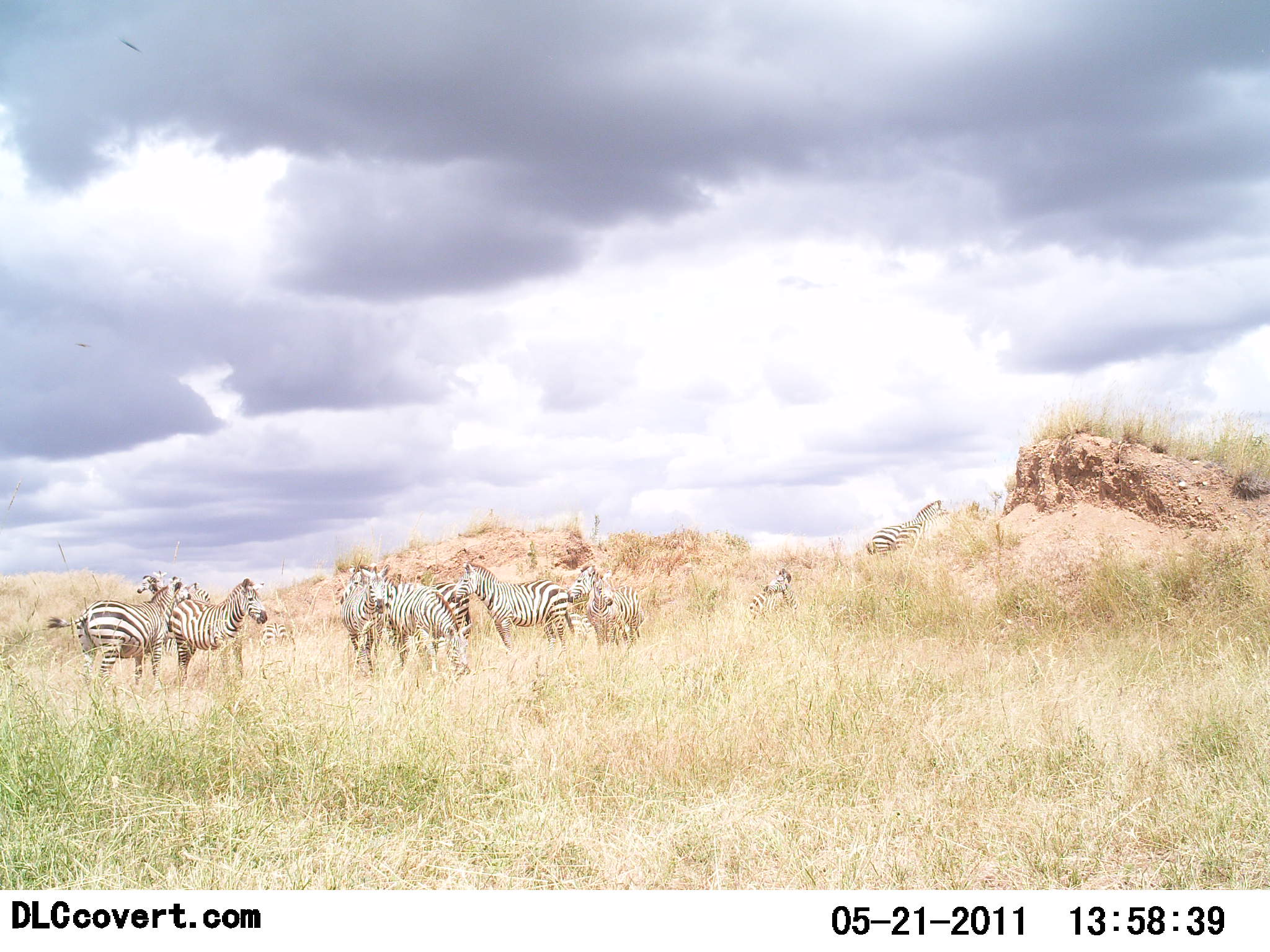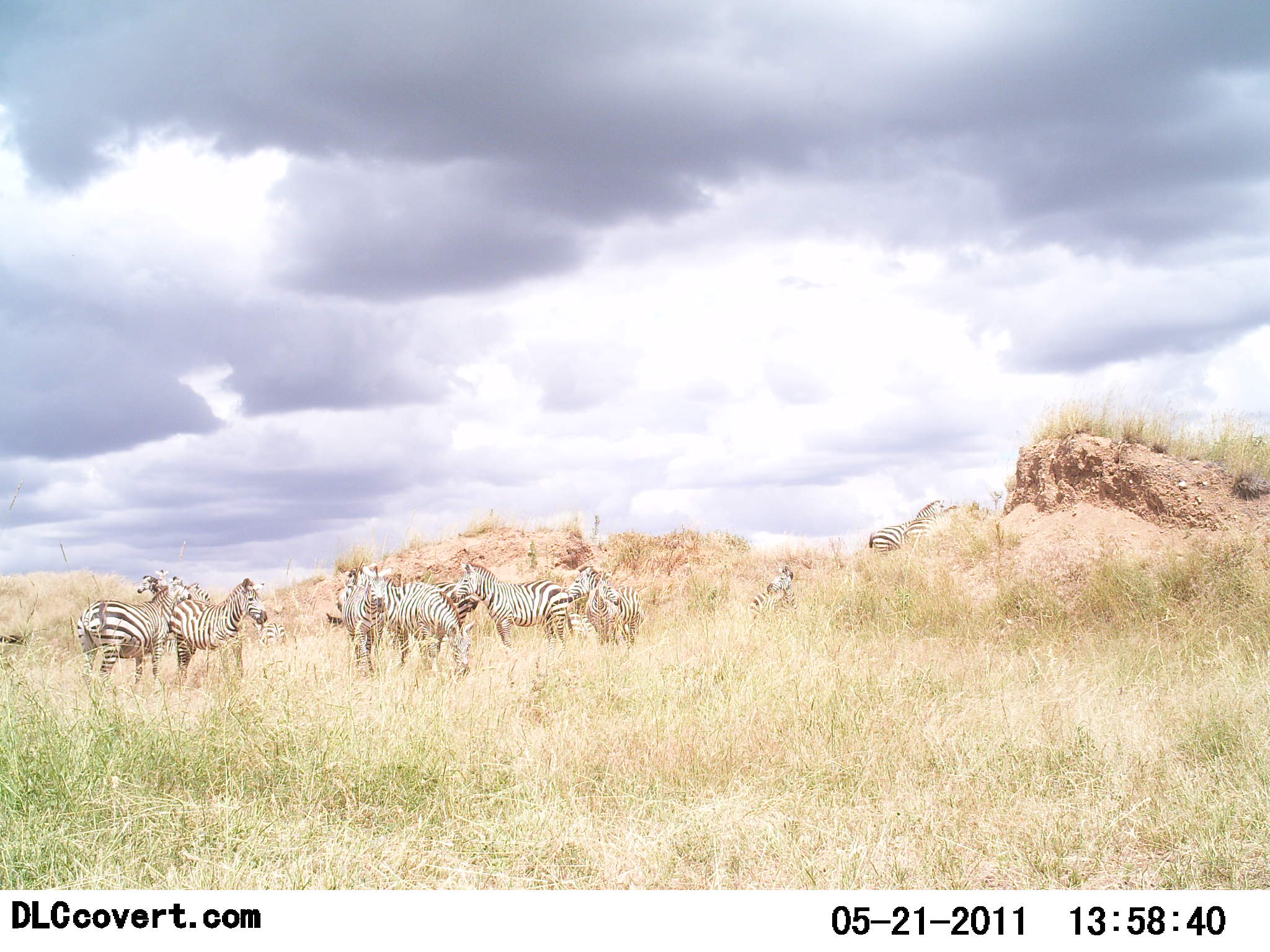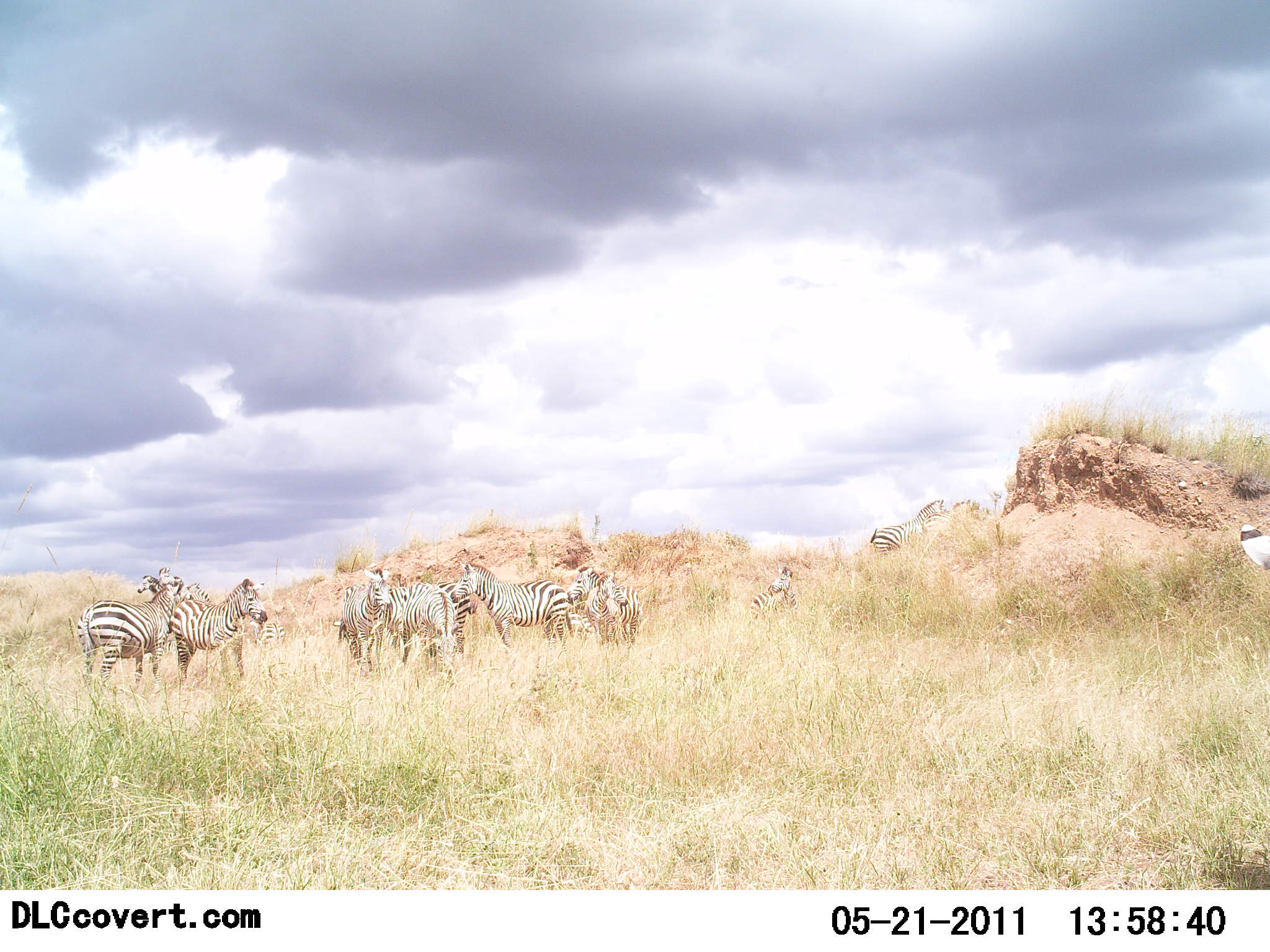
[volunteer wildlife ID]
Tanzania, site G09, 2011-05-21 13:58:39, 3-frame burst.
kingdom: Animalia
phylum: Chordata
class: Mammalia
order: Perissodactyla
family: Equidae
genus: Equus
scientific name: Equus quagga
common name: plains zebra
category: zebra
Zebra (plains zebra) (Equus quagga), count 10. Behavior (volunteer vote fractions): standing 86%, resting 0%, moving 50%, interacting 7%. Young present (vote fraction): 7%. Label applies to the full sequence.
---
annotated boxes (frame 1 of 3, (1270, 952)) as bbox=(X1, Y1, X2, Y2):
animal: bbox=(47, 581, 191, 690); bbox=(342, 568, 474, 665); bbox=(450, 561, 574, 655); bbox=(170, 579, 267, 688); bbox=(568, 564, 645, 649); bbox=(341, 565, 395, 677); bbox=(138, 575, 212, 656); bbox=(867, 500, 950, 562); bbox=(587, 574, 640, 656); bbox=(748, 568, 798, 633); bbox=(424, 581, 472, 643); bbox=(260, 621, 295, 650)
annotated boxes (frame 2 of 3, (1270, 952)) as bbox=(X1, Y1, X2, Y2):
animal: bbox=(76, 578, 181, 699); bbox=(450, 561, 575, 656); bbox=(170, 578, 268, 683); bbox=(337, 566, 418, 675); bbox=(396, 580, 476, 676); bbox=(567, 565, 645, 654); bbox=(137, 575, 213, 656); bbox=(341, 578, 395, 680); bbox=(413, 582, 478, 658); bbox=(156, 569, 211, 653); bbox=(869, 500, 944, 557); bbox=(585, 569, 631, 657); bbox=(748, 565, 799, 628); bbox=(902, 505, 965, 549); bbox=(252, 621, 287, 652); bbox=(0, 635, 24, 644)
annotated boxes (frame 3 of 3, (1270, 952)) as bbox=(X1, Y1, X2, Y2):
animal: bbox=(78, 578, 194, 699); bbox=(450, 559, 573, 660); bbox=(334, 582, 475, 664); bbox=(168, 578, 268, 688); bbox=(566, 566, 642, 645); bbox=(137, 574, 212, 653); bbox=(343, 569, 393, 680); bbox=(870, 500, 944, 563); bbox=(423, 582, 477, 663); bbox=(585, 573, 632, 651); bbox=(159, 566, 200, 648); bbox=(750, 567, 798, 623); bbox=(540, 611, 591, 650); bbox=(922, 499, 974, 533); bbox=(1239, 524, 1270, 570); bbox=(249, 620, 287, 653)